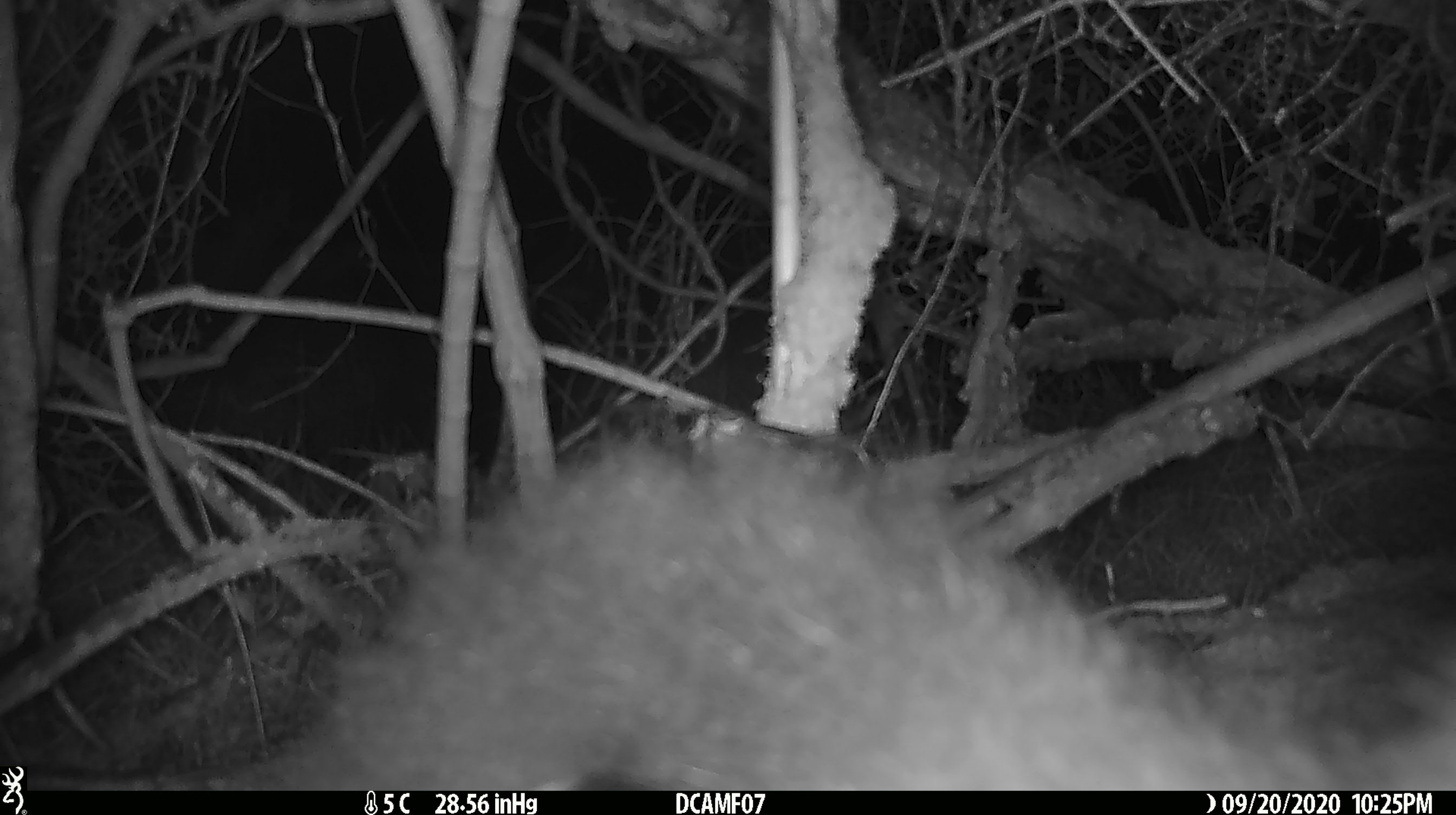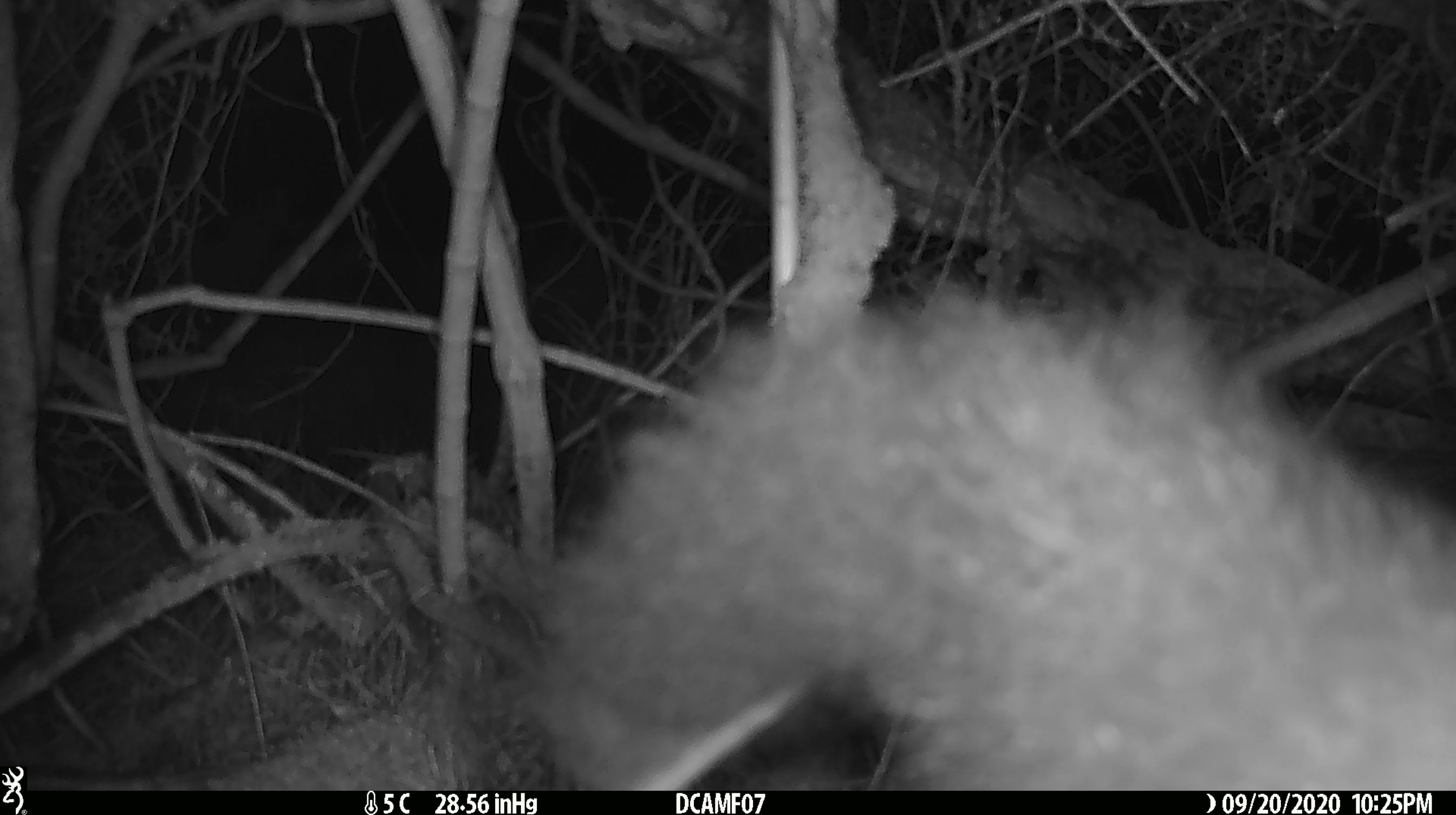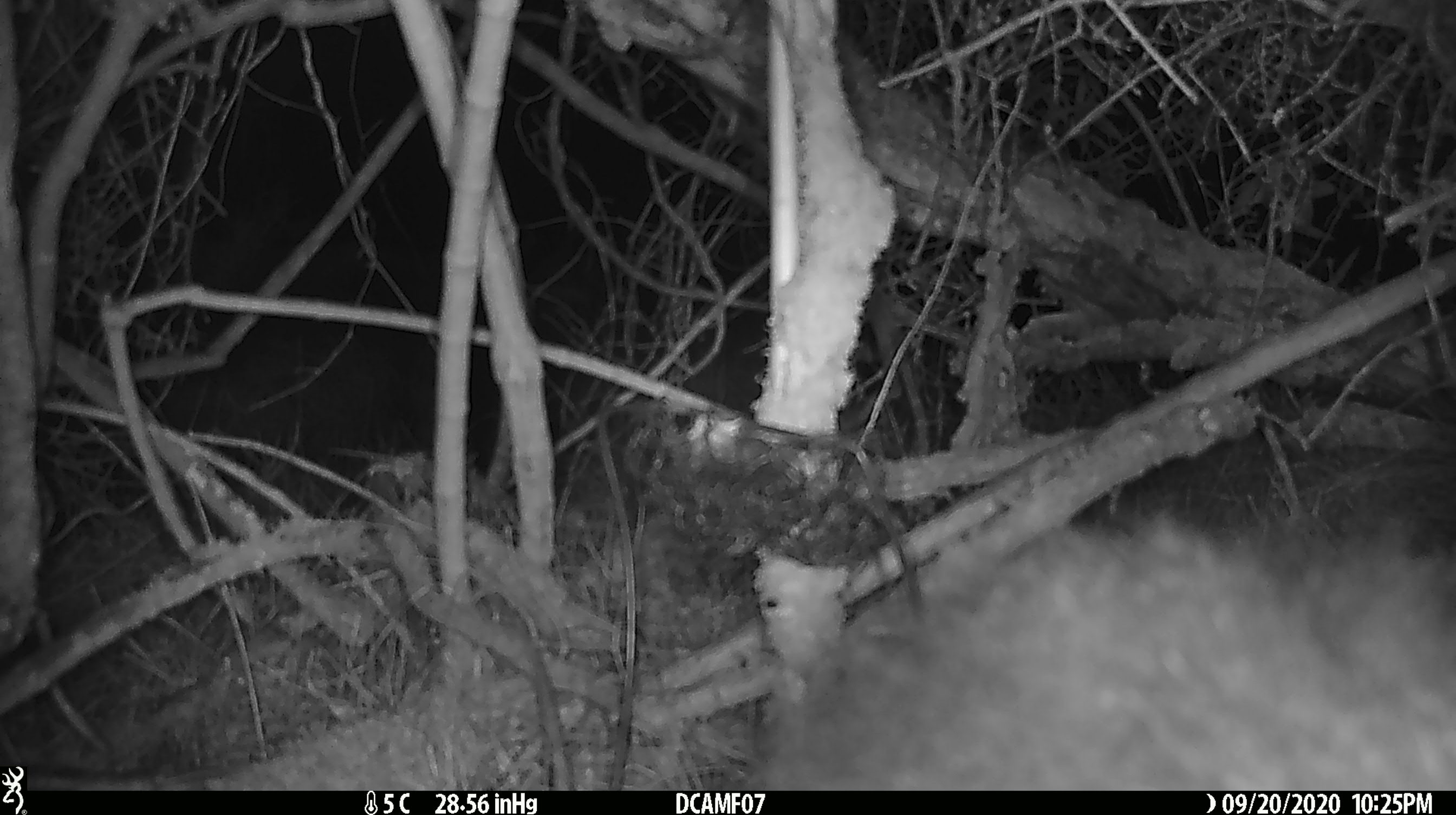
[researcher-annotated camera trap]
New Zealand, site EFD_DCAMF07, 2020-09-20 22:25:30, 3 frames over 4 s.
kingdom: Animalia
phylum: Chordata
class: Mammalia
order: Diprotodontia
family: Phalangeridae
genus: Trichosurus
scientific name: Trichosurus vulpecula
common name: common brushtail possum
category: possum